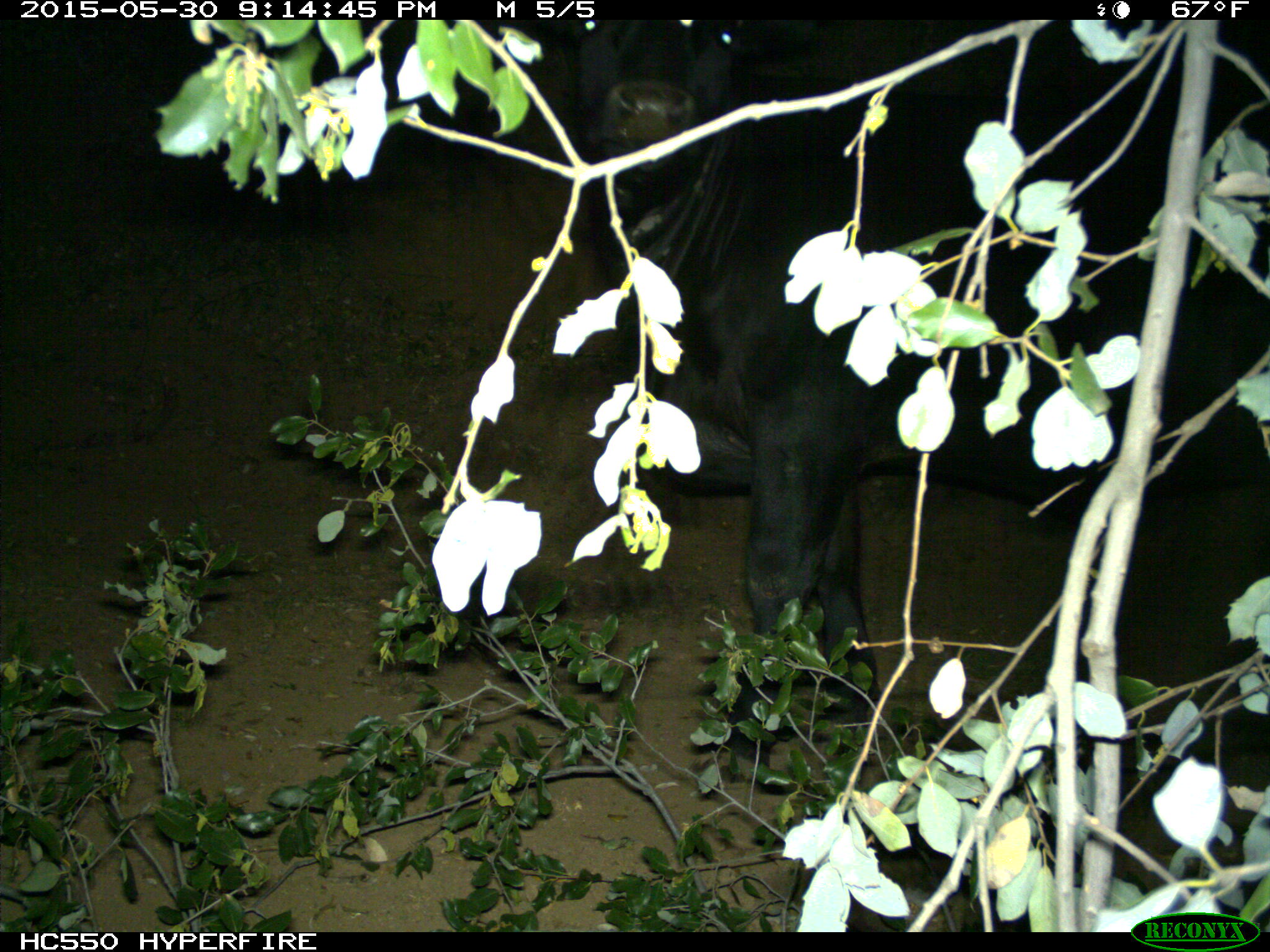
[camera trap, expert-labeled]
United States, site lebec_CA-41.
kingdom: Animalia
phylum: Chordata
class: Mammalia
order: Artiodactyla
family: Bovidae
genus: Bos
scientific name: Bos taurus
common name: domestic cow